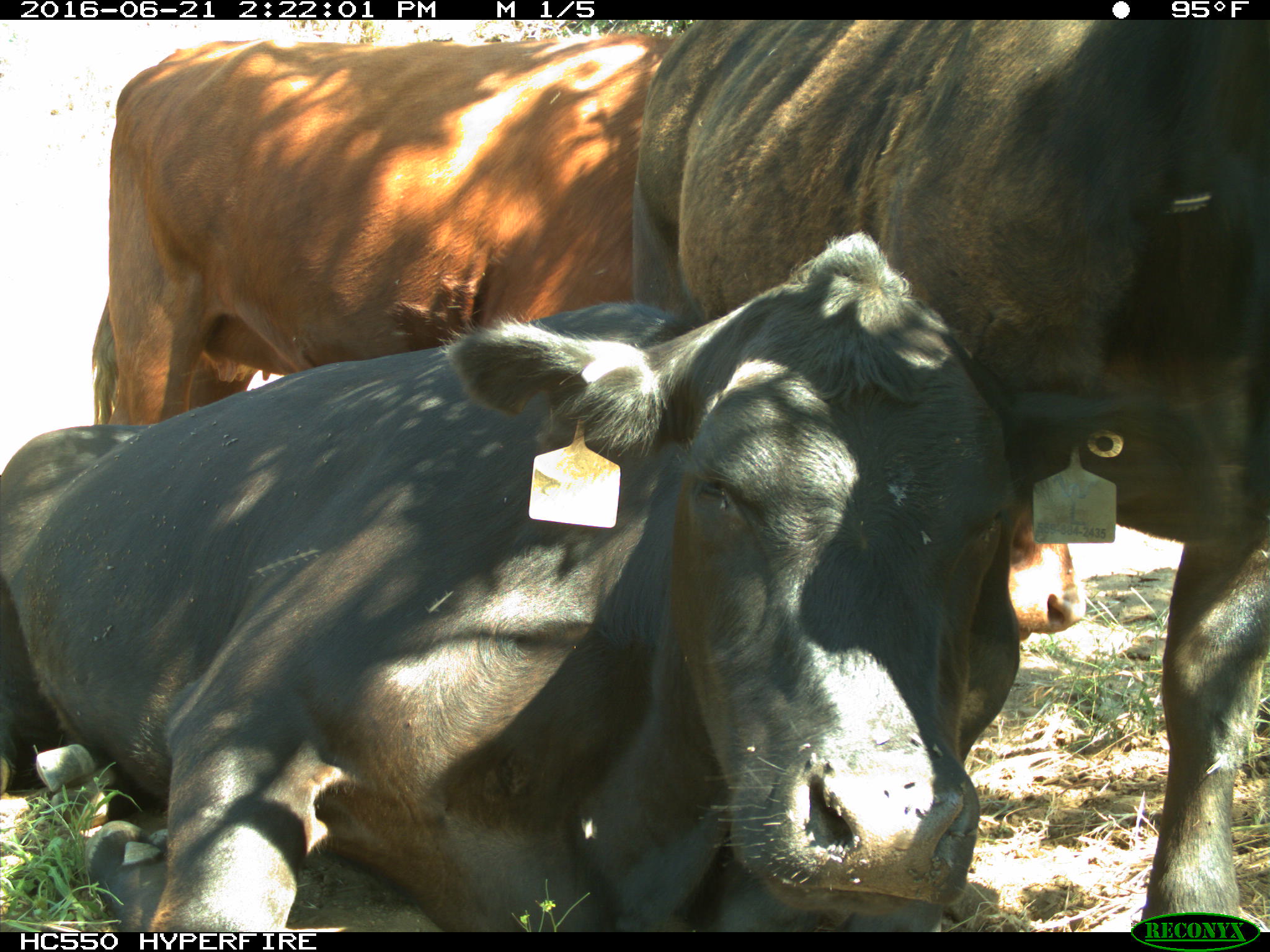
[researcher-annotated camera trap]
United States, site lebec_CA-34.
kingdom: Animalia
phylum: Chordata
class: Mammalia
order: Artiodactyla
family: Bovidae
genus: Bos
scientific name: Bos taurus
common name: domestic cow